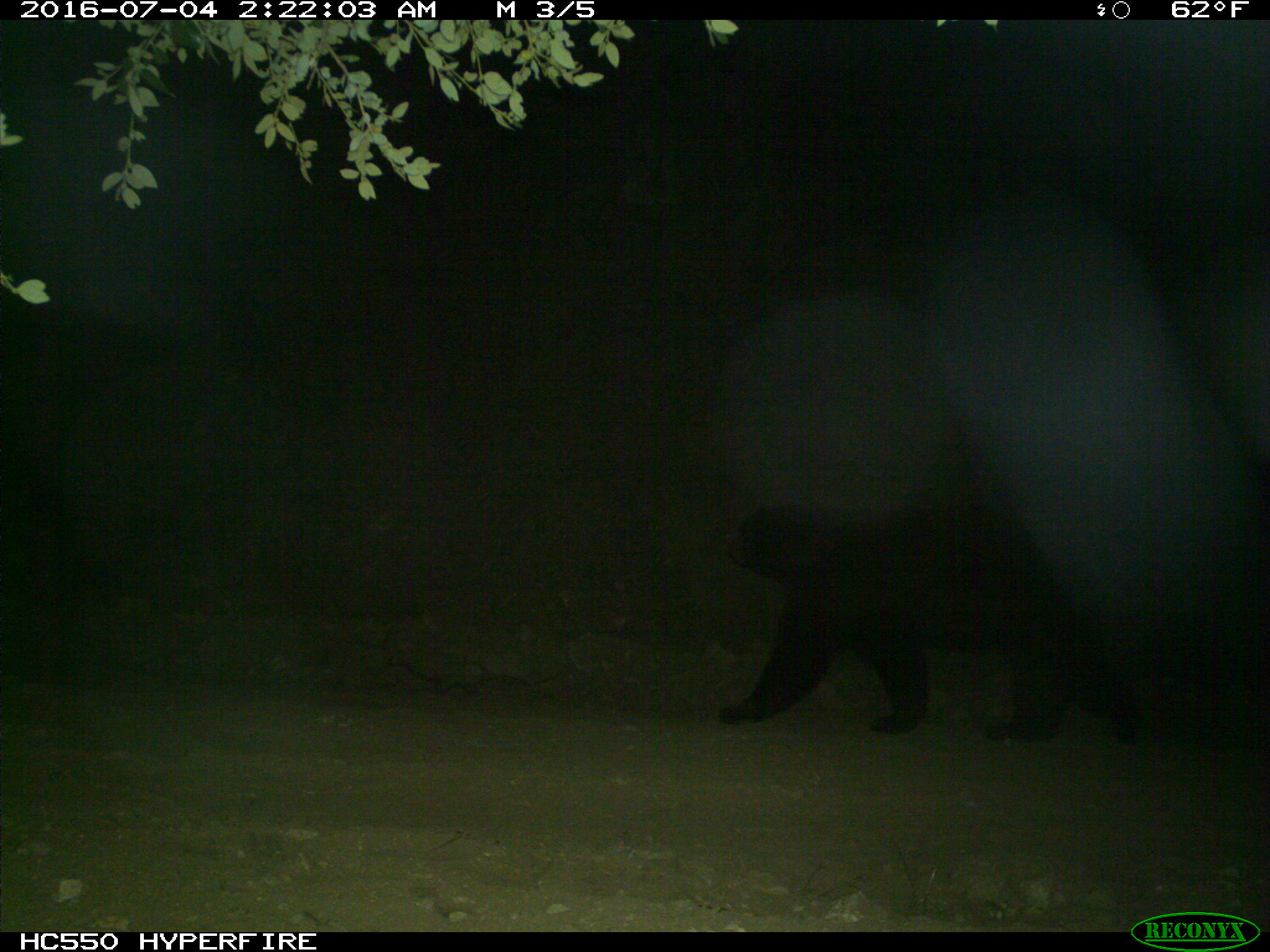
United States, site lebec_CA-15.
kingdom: Animalia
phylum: Chordata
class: Mammalia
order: Carnivora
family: Ursidae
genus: Ursus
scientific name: Ursus americanus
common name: american black bear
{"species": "Ursus americanus (american black bear)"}